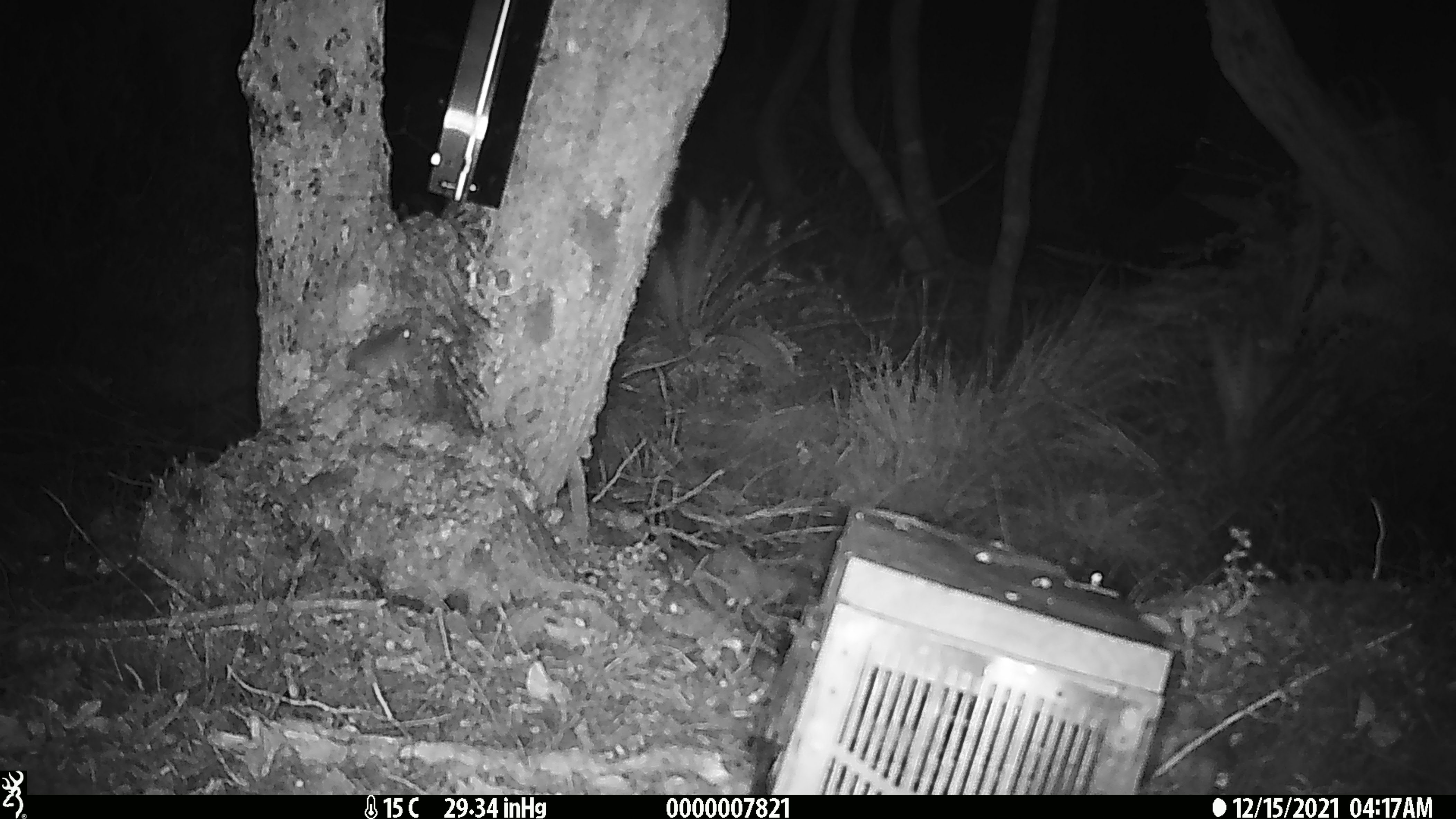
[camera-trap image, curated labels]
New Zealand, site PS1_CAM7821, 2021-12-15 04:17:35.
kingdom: Animalia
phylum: Chordata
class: Mammalia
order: Rodentia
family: Muridae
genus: Mus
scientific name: Mus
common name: mouse